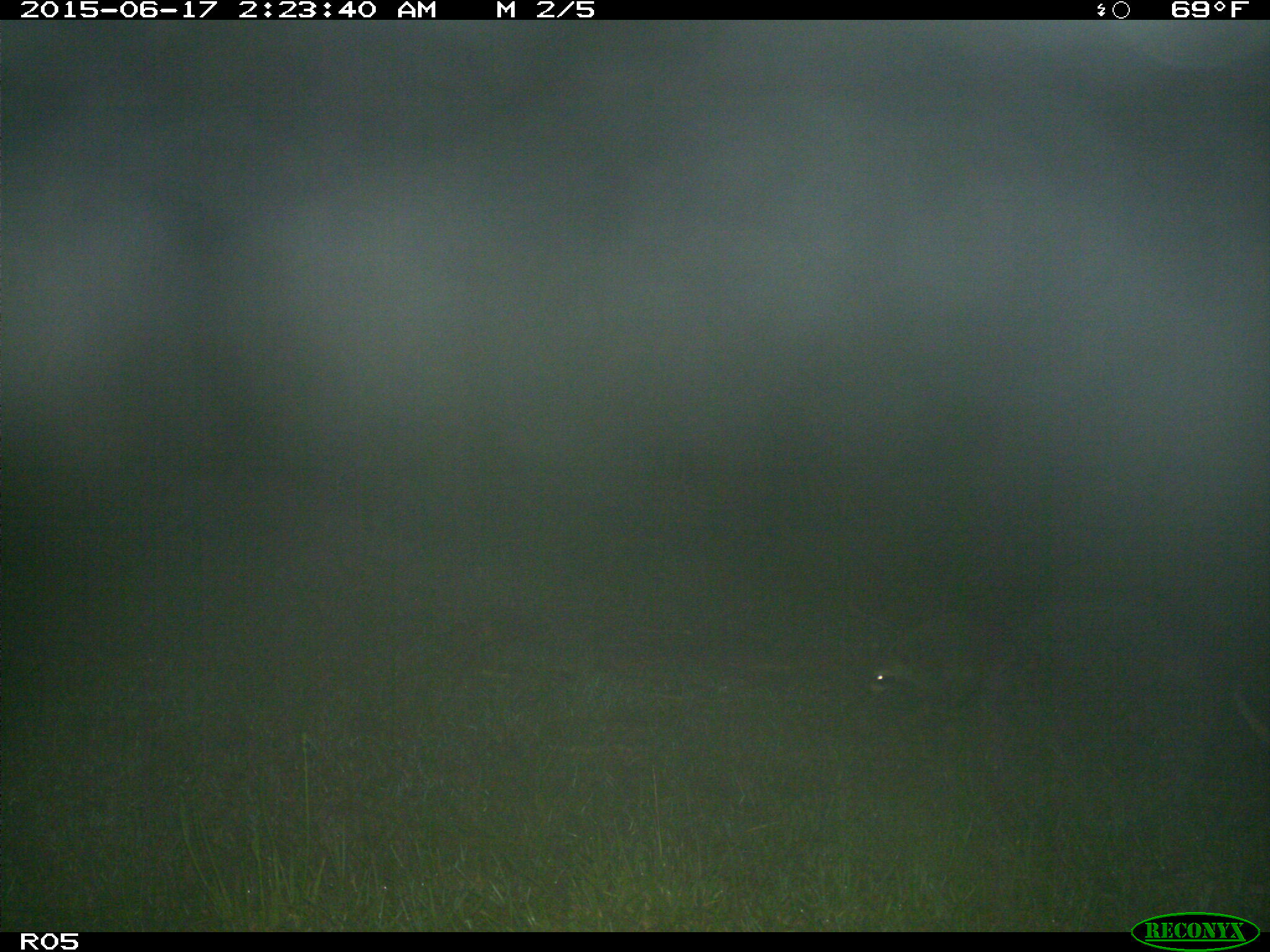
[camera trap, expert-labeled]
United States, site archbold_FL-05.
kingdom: Animalia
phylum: Chordata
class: Mammalia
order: Carnivora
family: Procyonidae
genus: Procyon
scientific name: Procyon lotor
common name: common raccoon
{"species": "Procyon lotor (common raccoon)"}